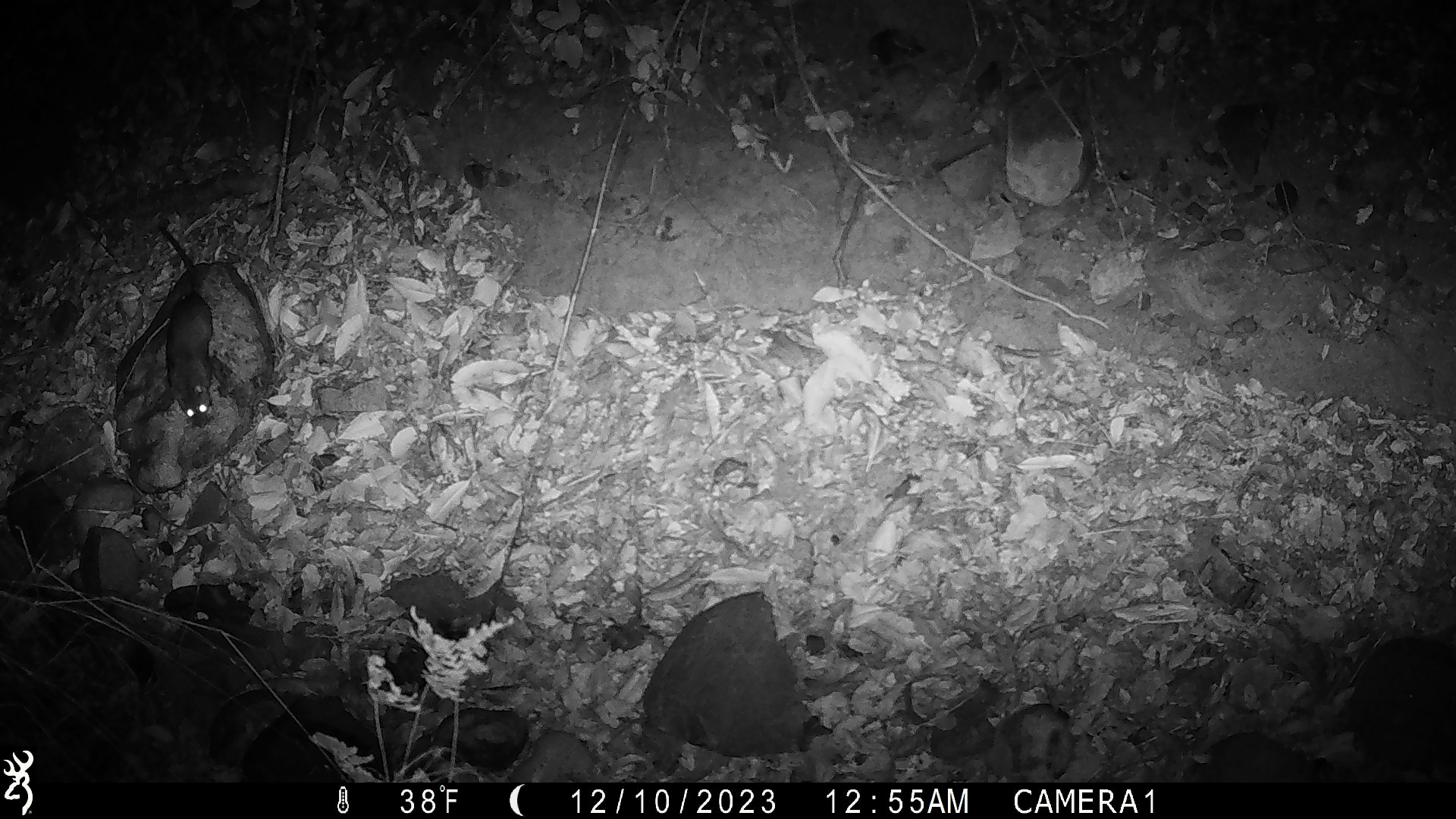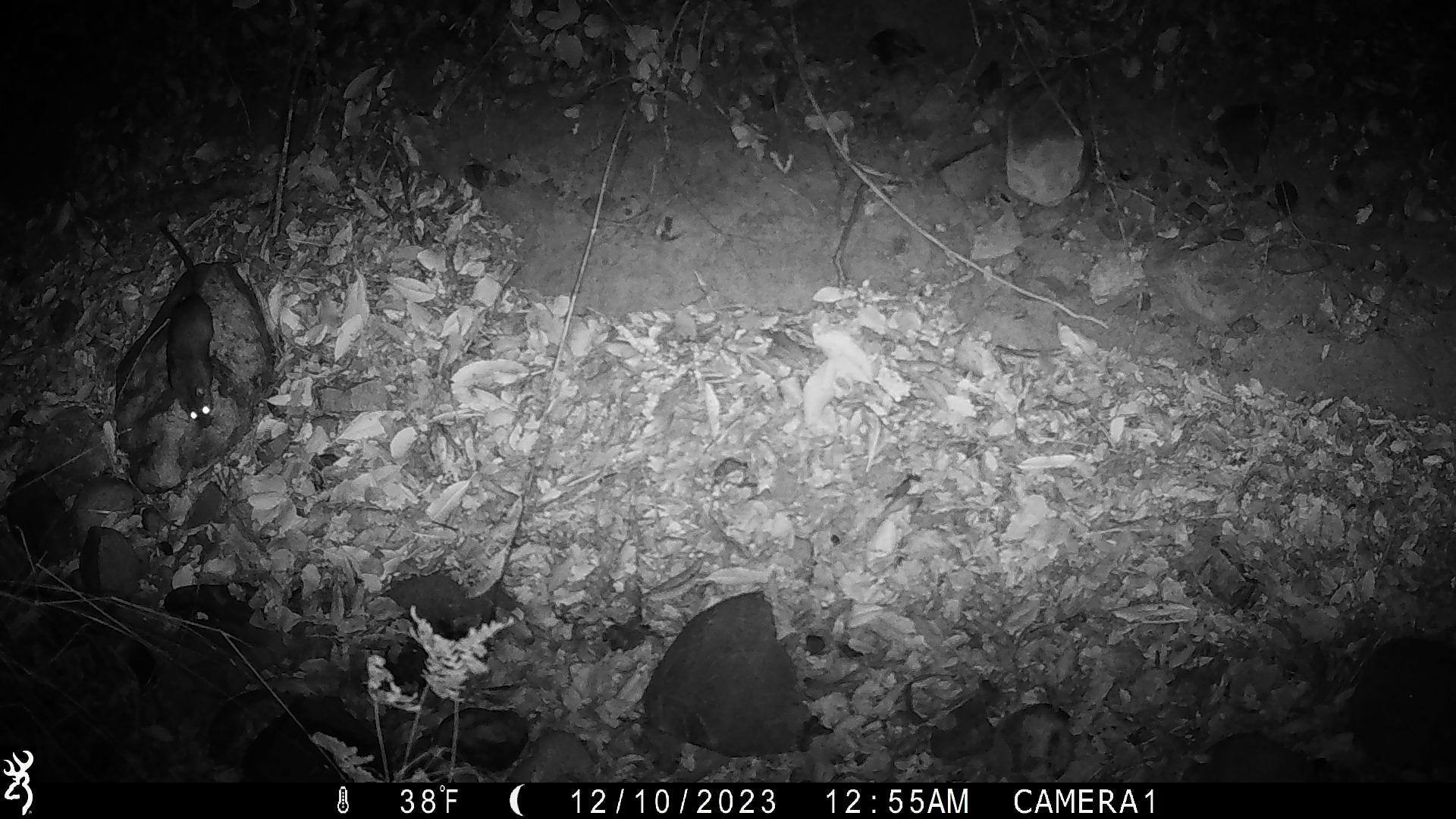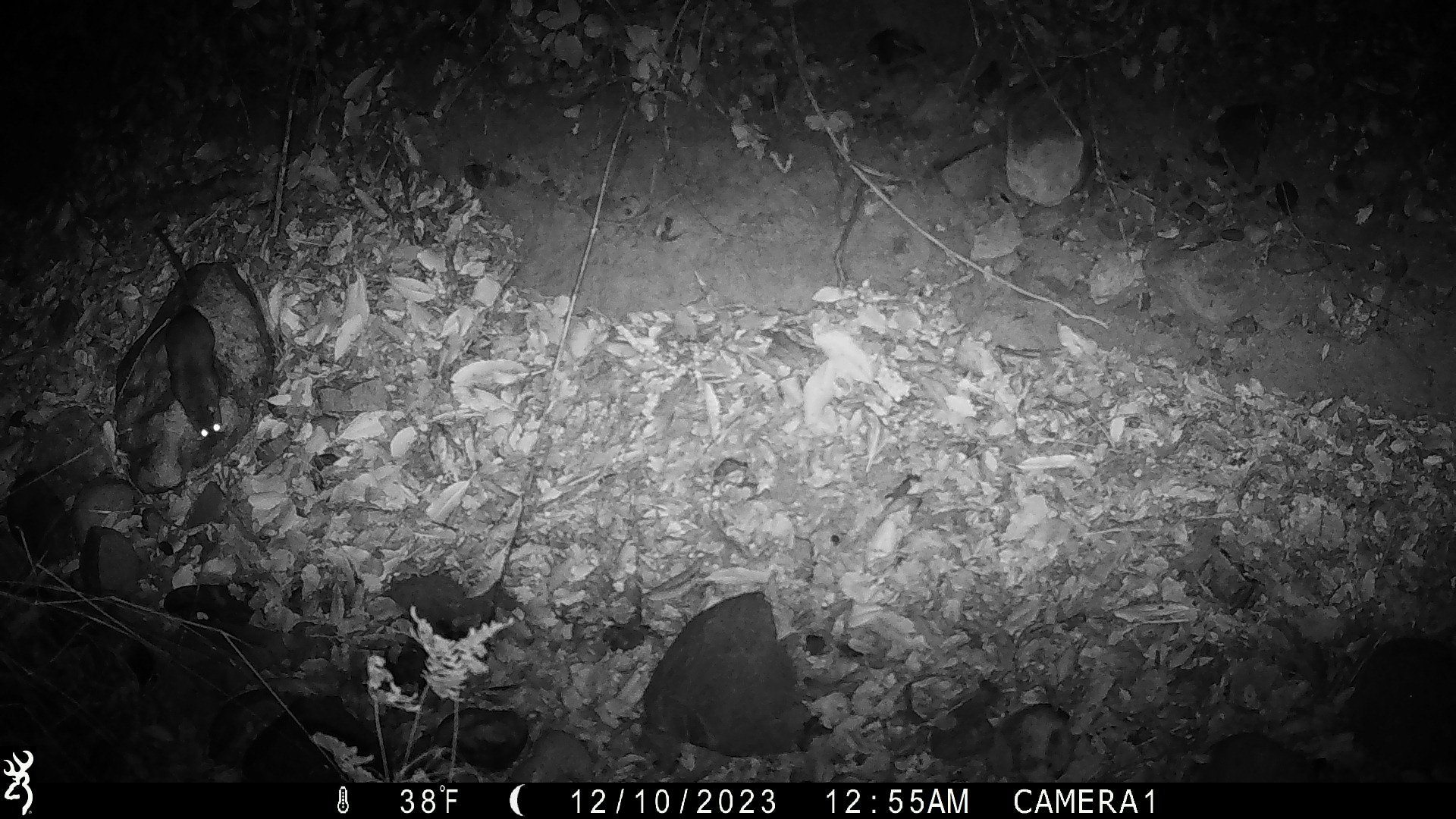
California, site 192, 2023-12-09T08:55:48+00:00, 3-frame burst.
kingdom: Animalia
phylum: Chordata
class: Mammalia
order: Rodentia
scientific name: Rodentia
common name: mouse or rat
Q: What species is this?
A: Mouse or rat (Rodentia).